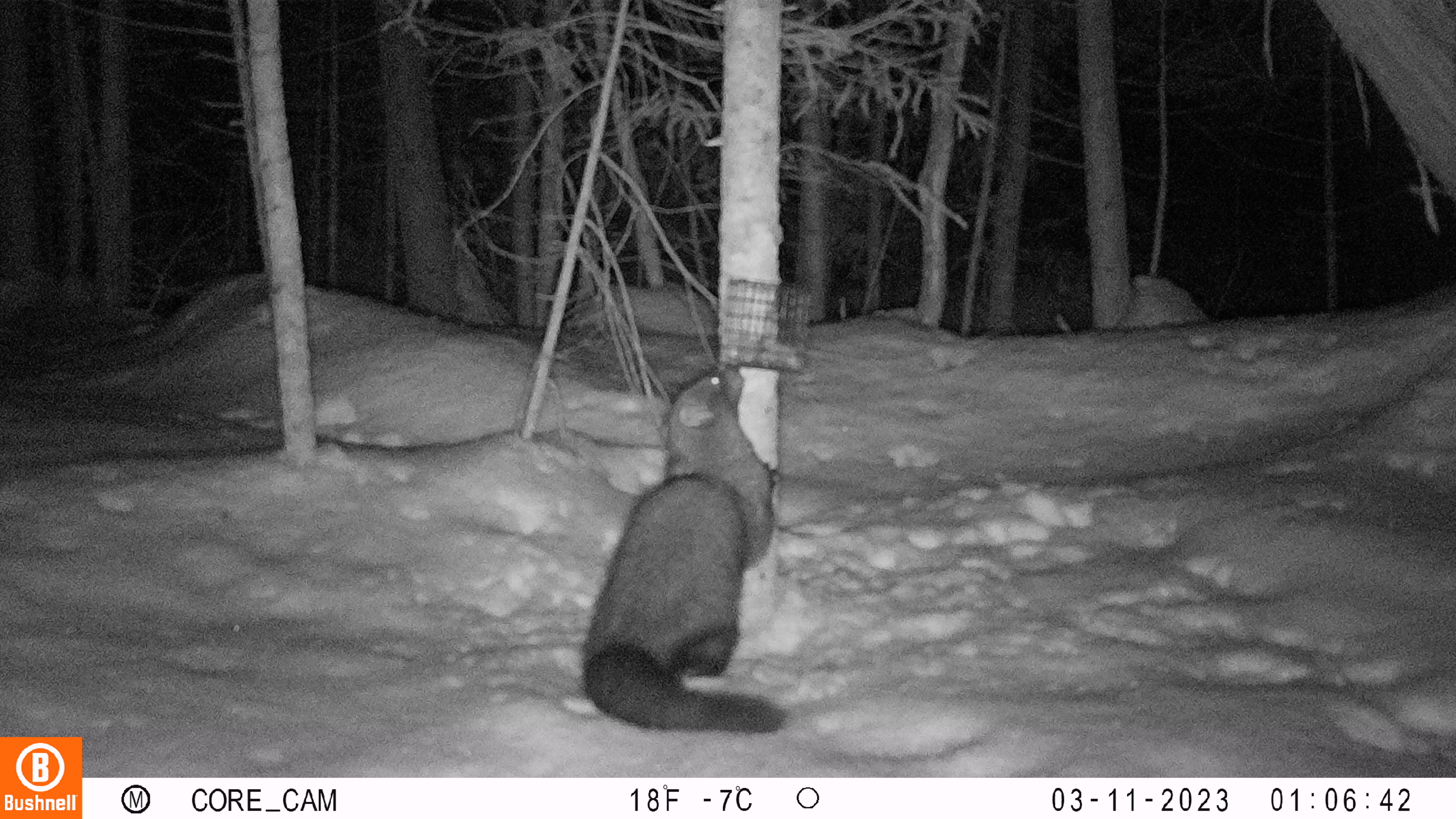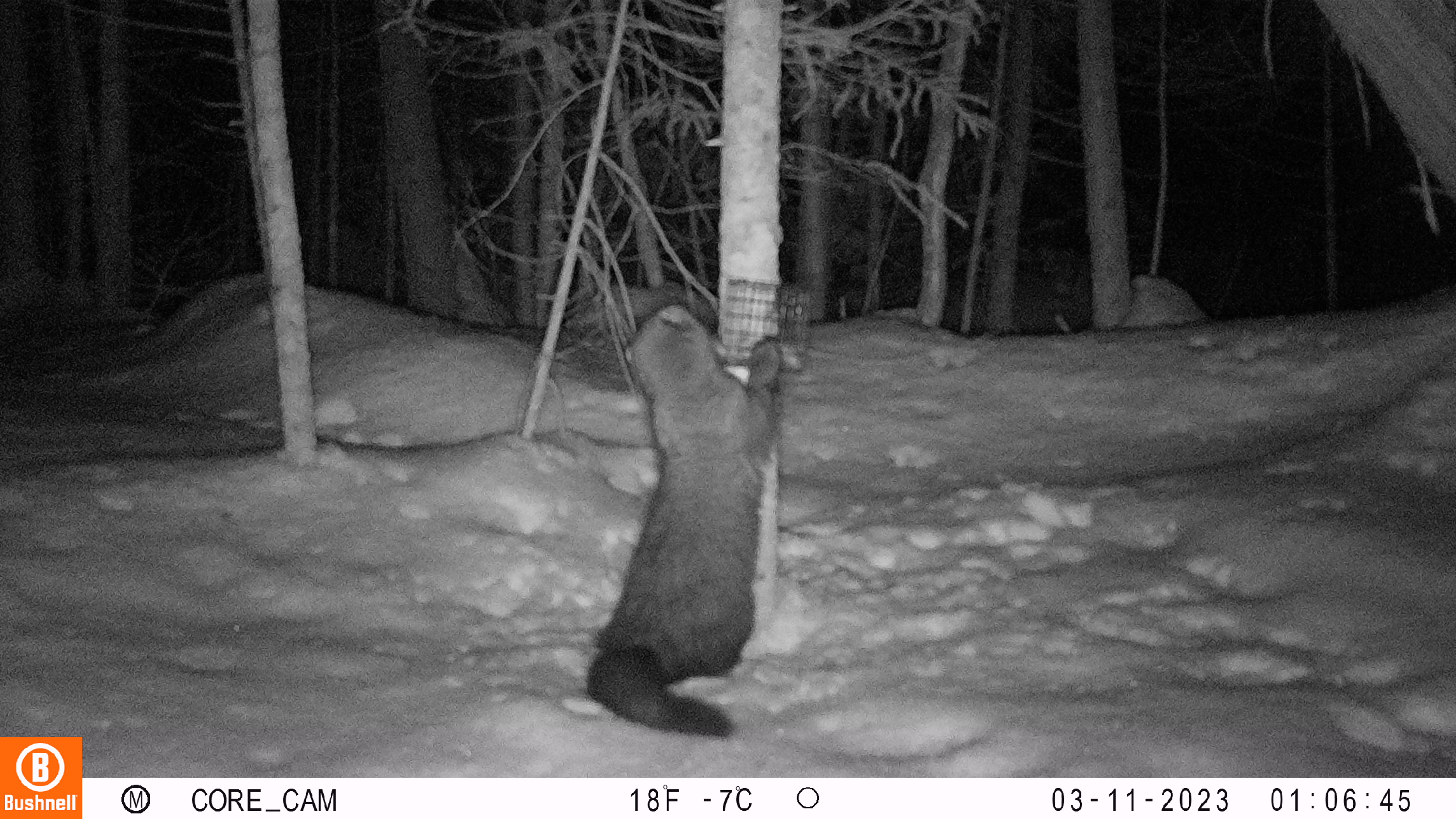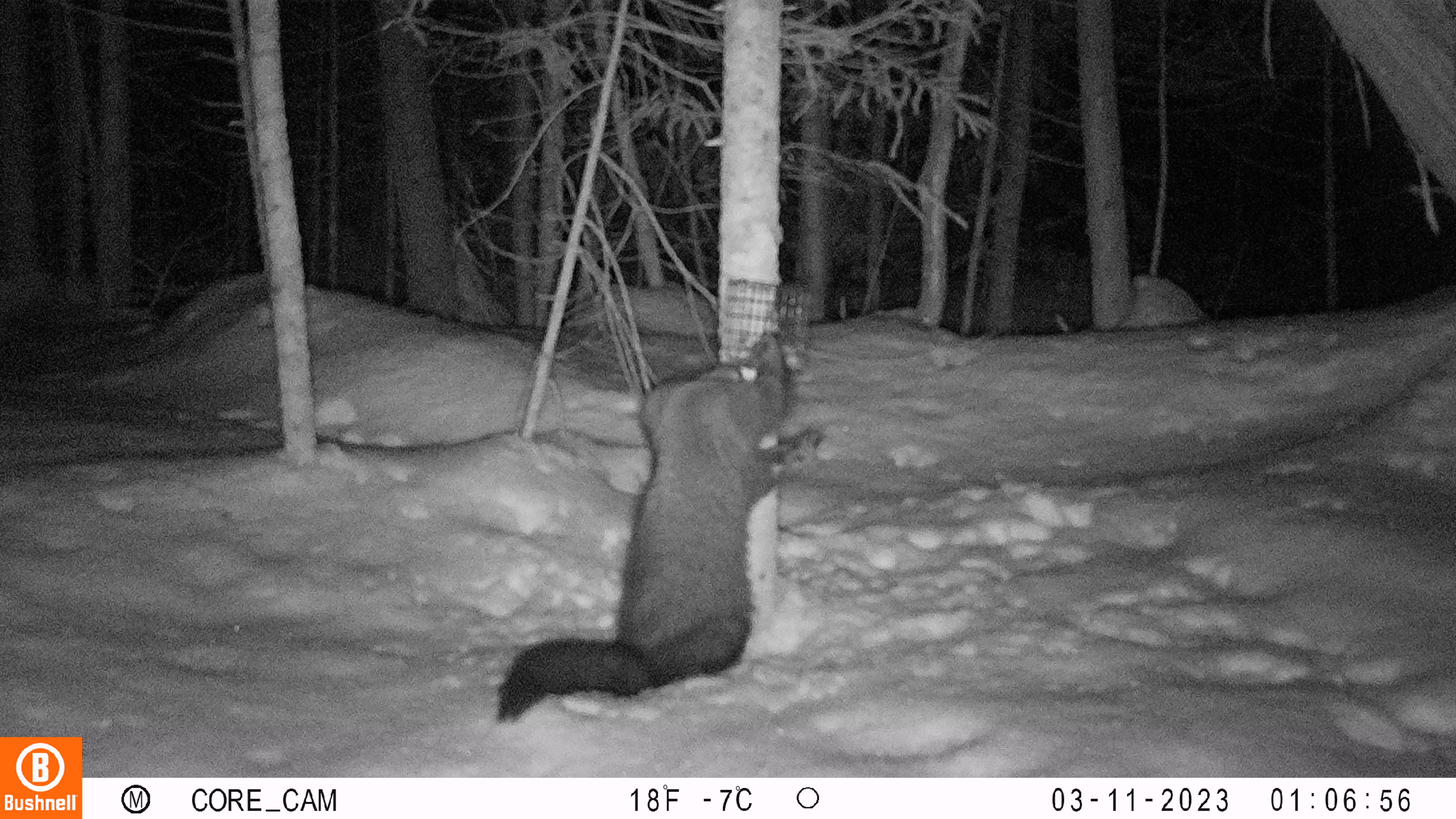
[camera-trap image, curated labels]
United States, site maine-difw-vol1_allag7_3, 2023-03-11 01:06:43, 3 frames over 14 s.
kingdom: Animalia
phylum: Chordata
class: Mammalia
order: Carnivora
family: Mustelidae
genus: Pekania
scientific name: Pekania pennanti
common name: fisher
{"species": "fisher (Pekania pennanti)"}